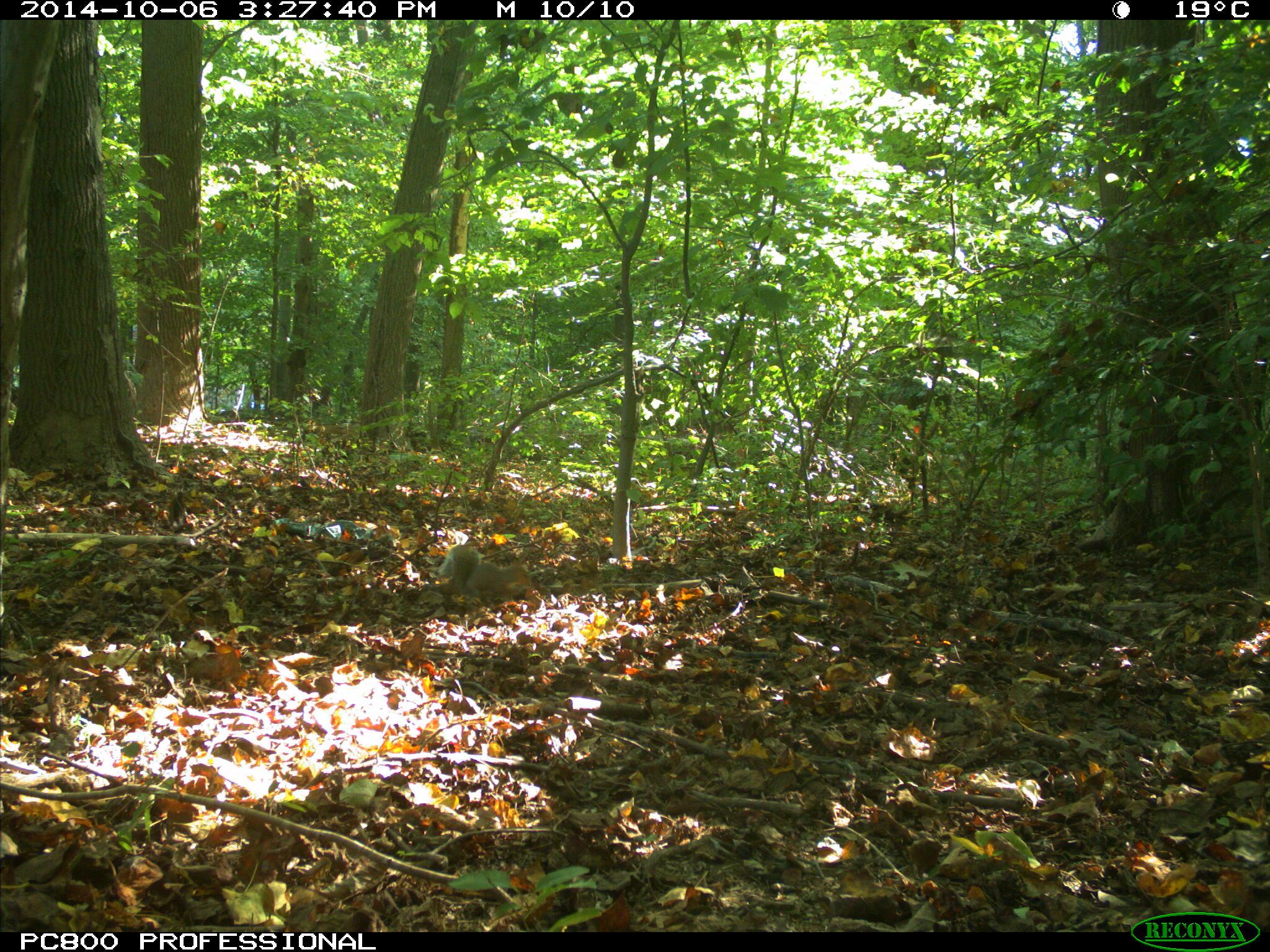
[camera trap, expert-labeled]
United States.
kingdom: Animalia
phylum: Chordata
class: Mammalia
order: Rodentia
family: Sciuridae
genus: Sciurus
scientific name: Sciurus carolinensis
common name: eastern gray squirrel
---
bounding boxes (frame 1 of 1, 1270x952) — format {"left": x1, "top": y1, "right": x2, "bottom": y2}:
Eastern Gray Squirrel: {"left": 439, "top": 540, "right": 534, "bottom": 606}